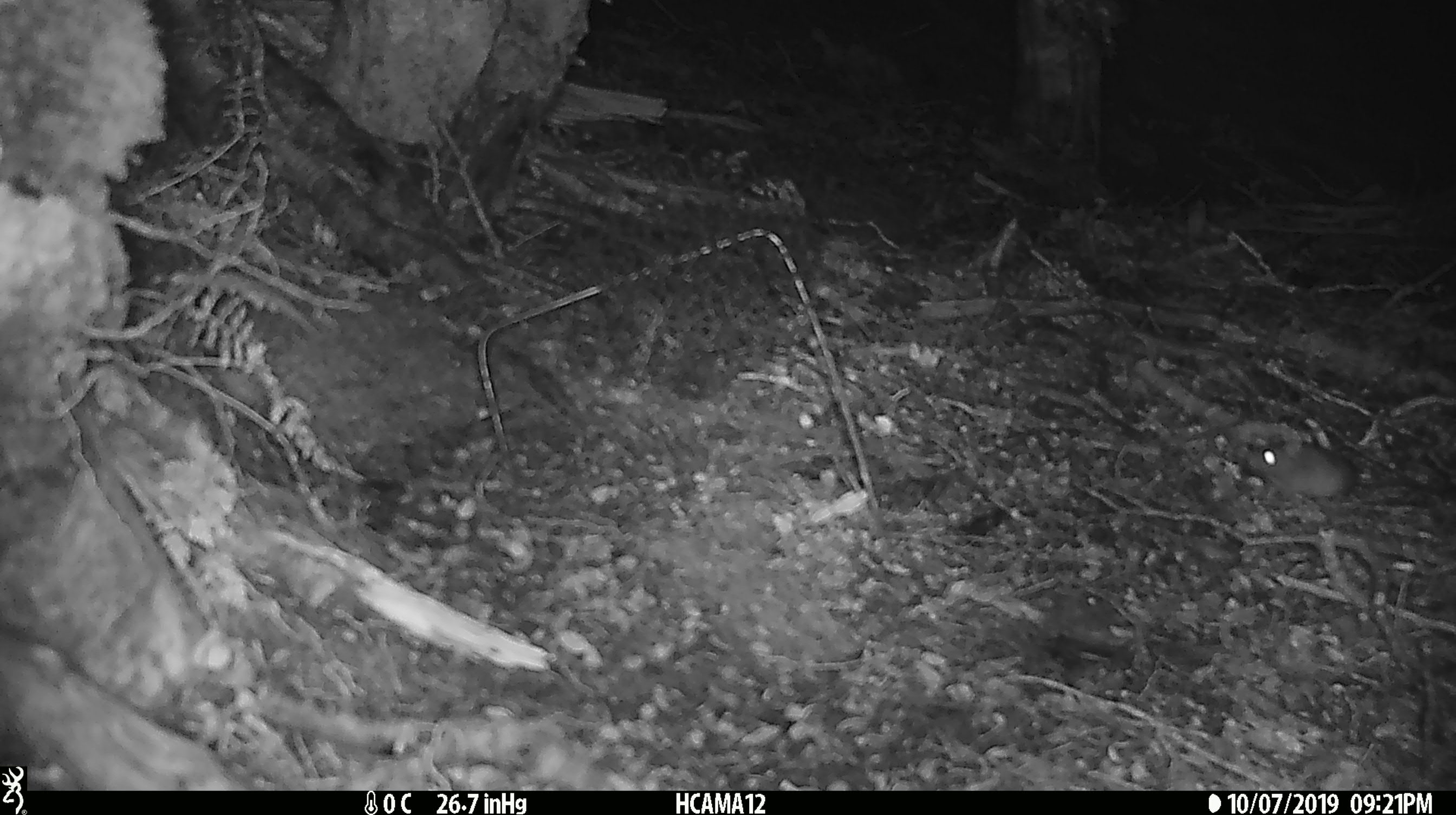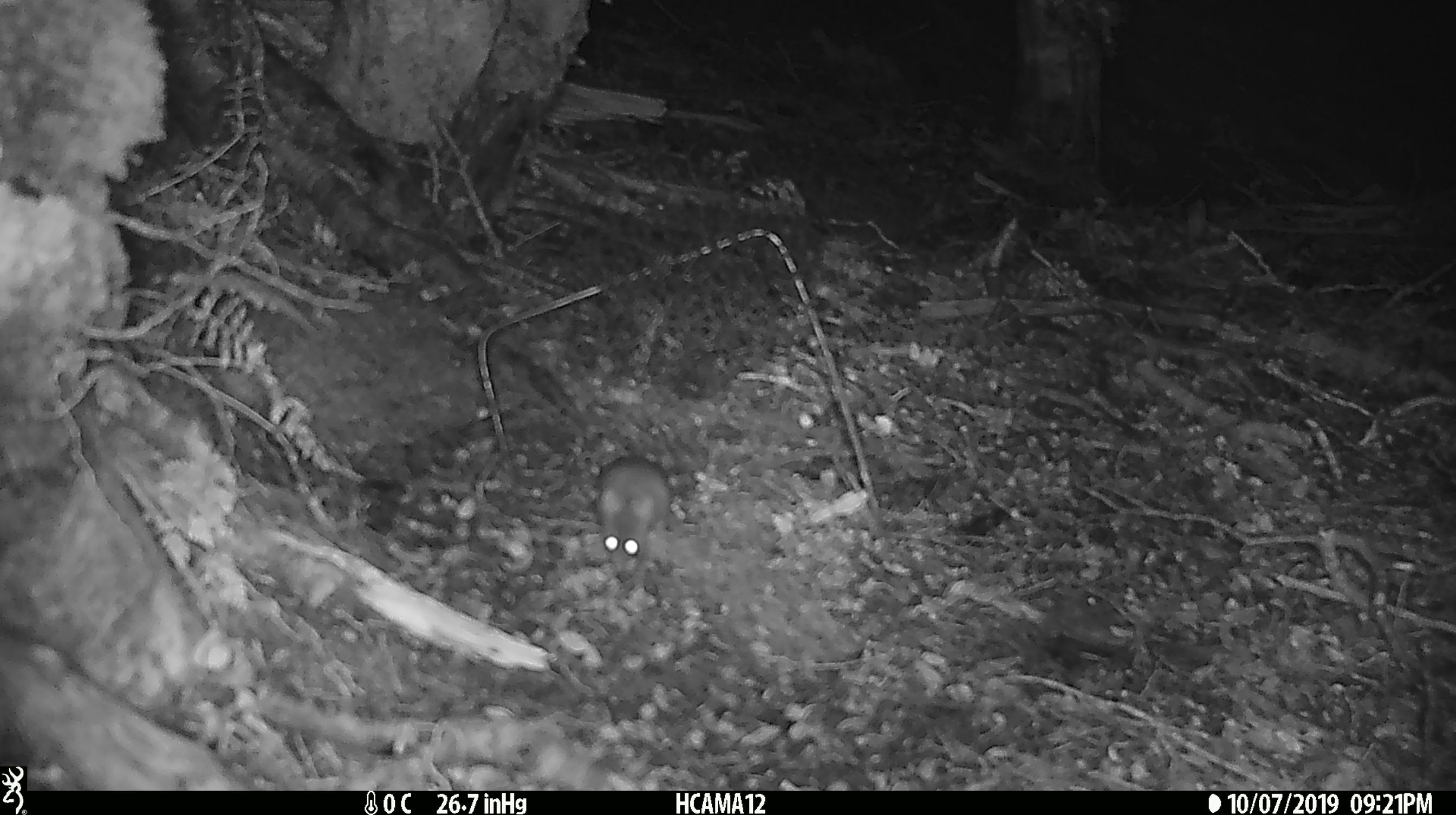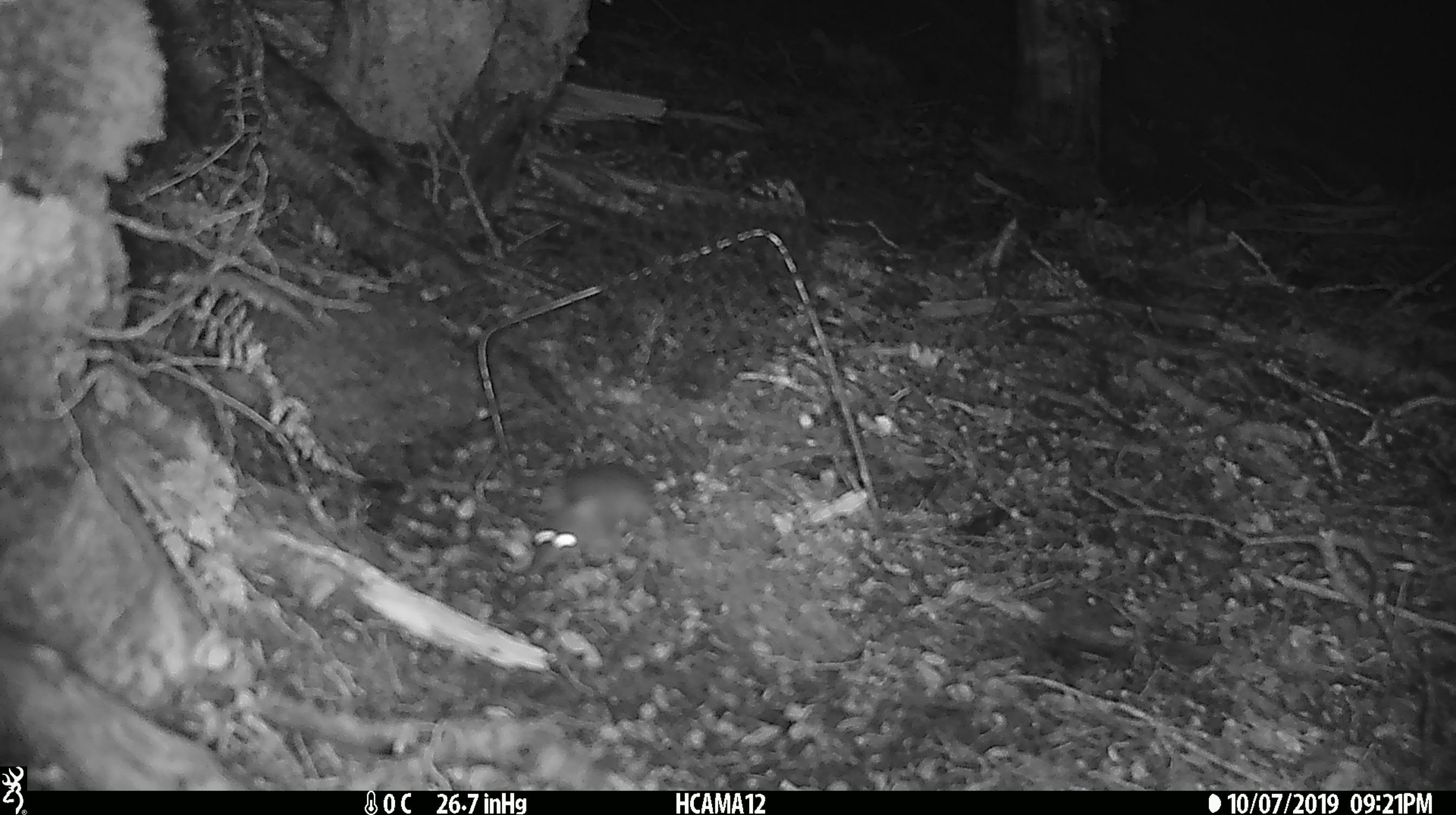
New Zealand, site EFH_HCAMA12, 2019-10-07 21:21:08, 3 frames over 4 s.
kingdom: Animalia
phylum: Chordata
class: Mammalia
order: Rodentia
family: Muridae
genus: Mus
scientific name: Mus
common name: mouse